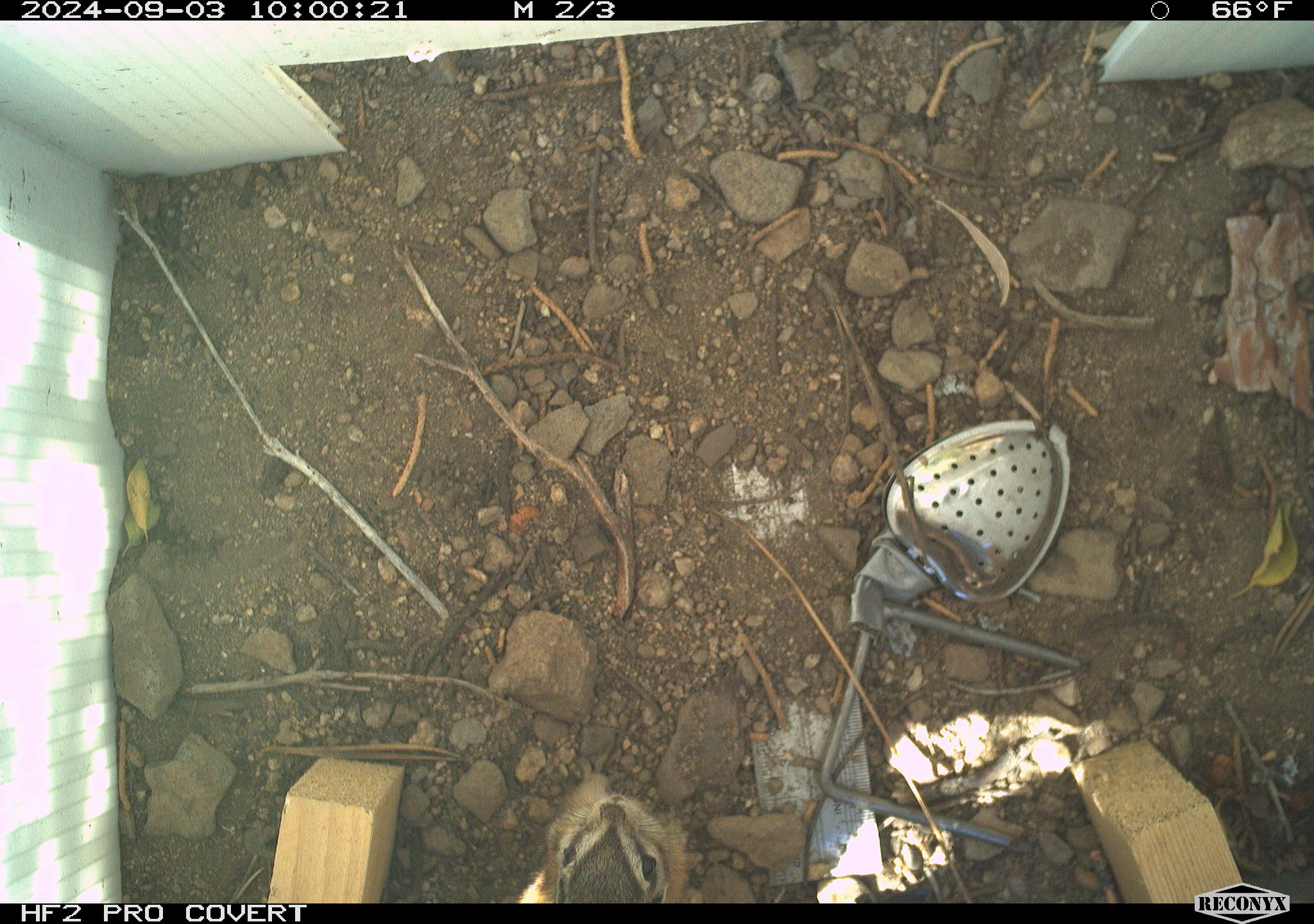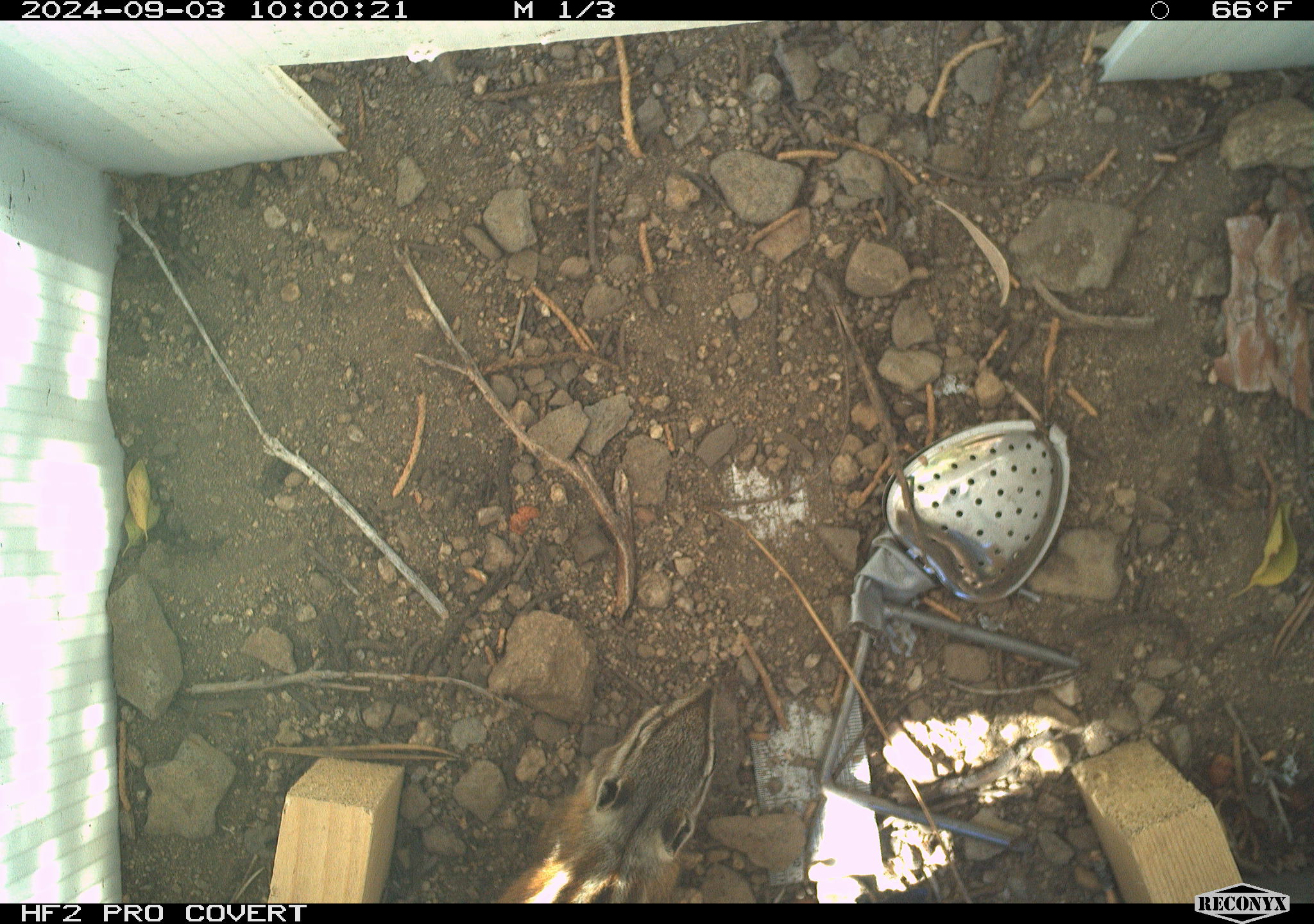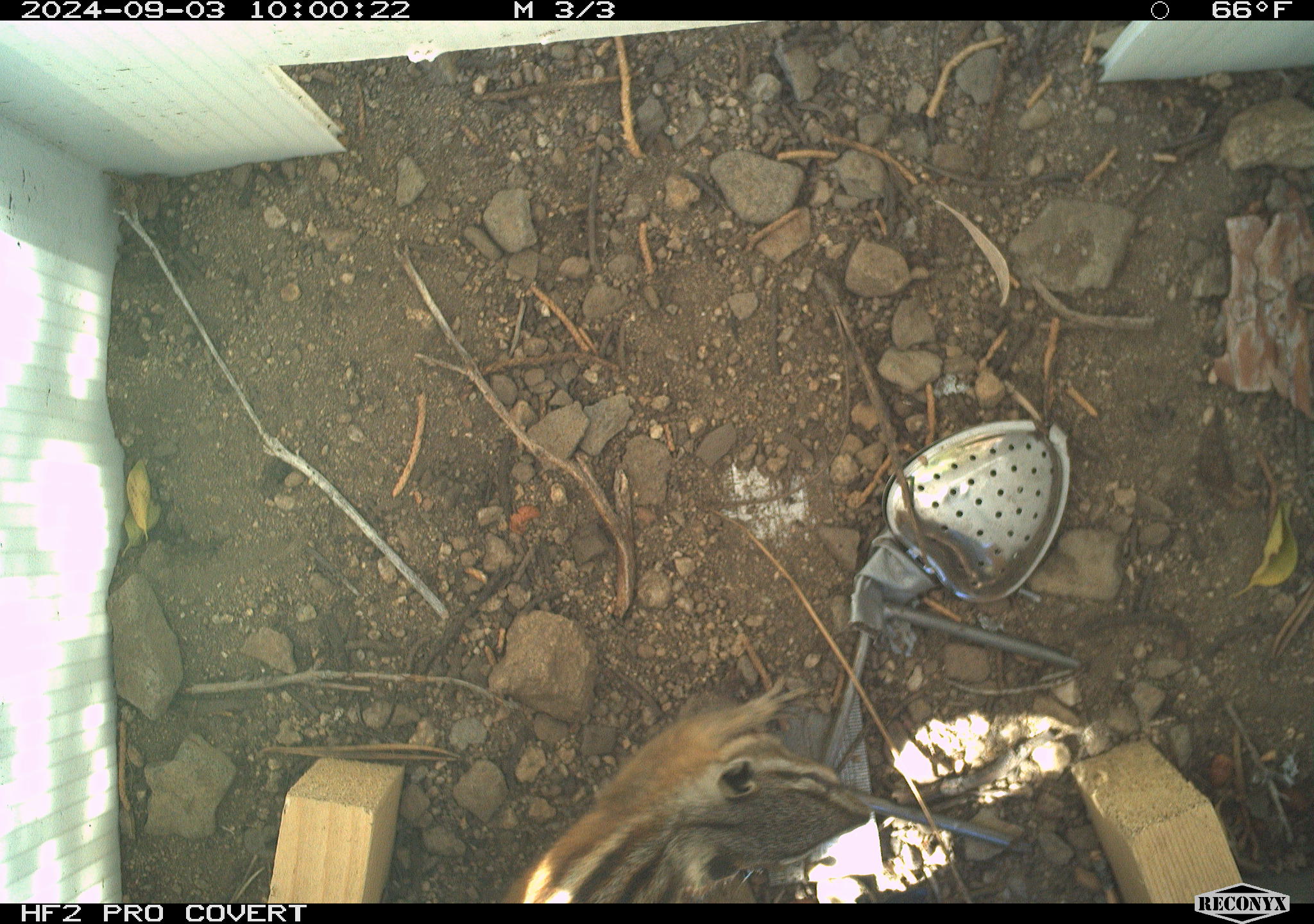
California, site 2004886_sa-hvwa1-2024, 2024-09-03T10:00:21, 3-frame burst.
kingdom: Animalia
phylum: Chordata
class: Mammalia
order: Rodentia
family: Sciuridae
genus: Neotamias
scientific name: Neotamias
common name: western chipmunks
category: neotamias species